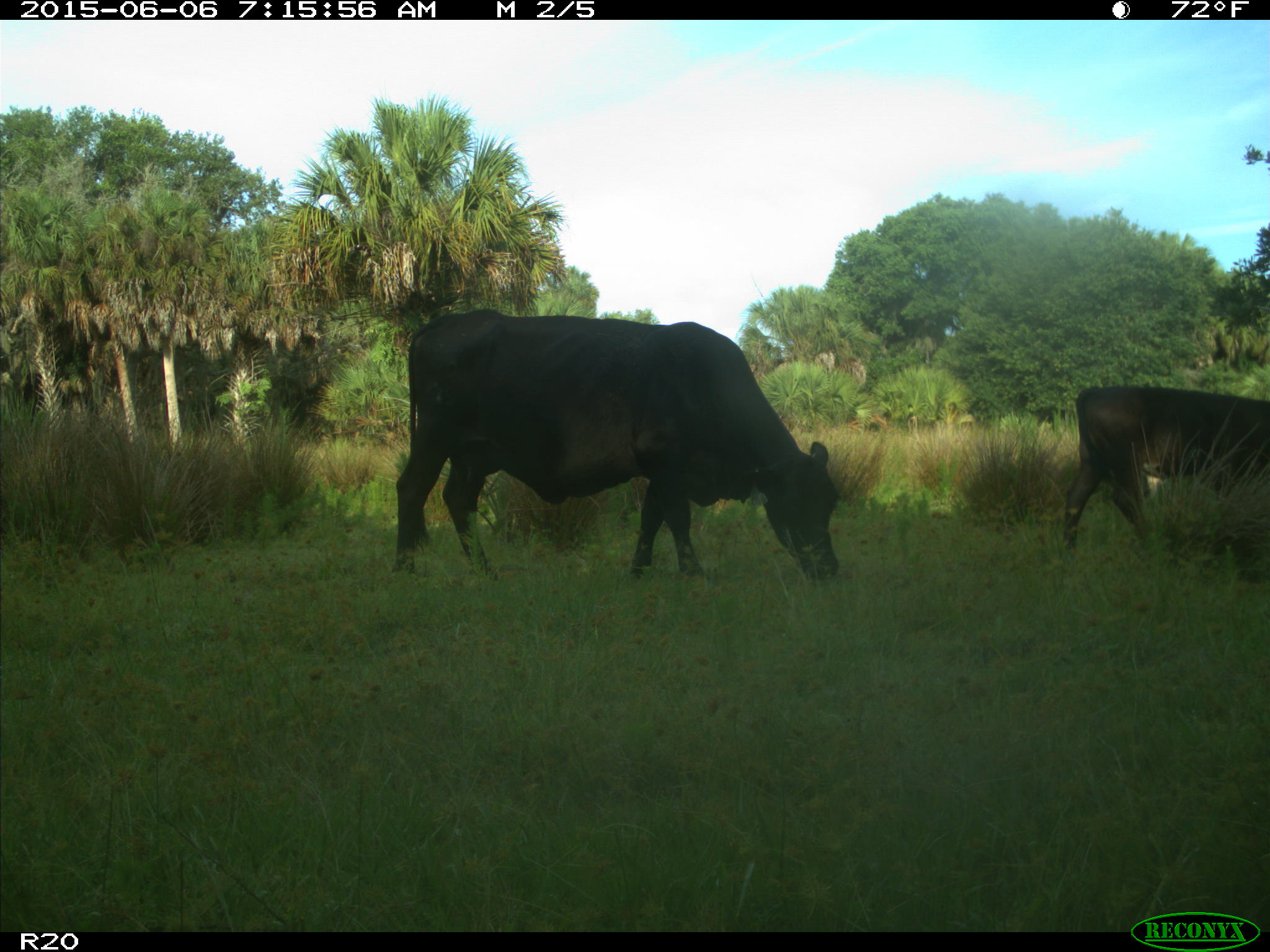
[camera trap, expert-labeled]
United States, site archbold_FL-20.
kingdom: Animalia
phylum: Chordata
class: Mammalia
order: Artiodactyla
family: Bovidae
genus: Bos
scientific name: Bos taurus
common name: domestic cow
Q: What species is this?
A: Bos taurus (domestic cow).